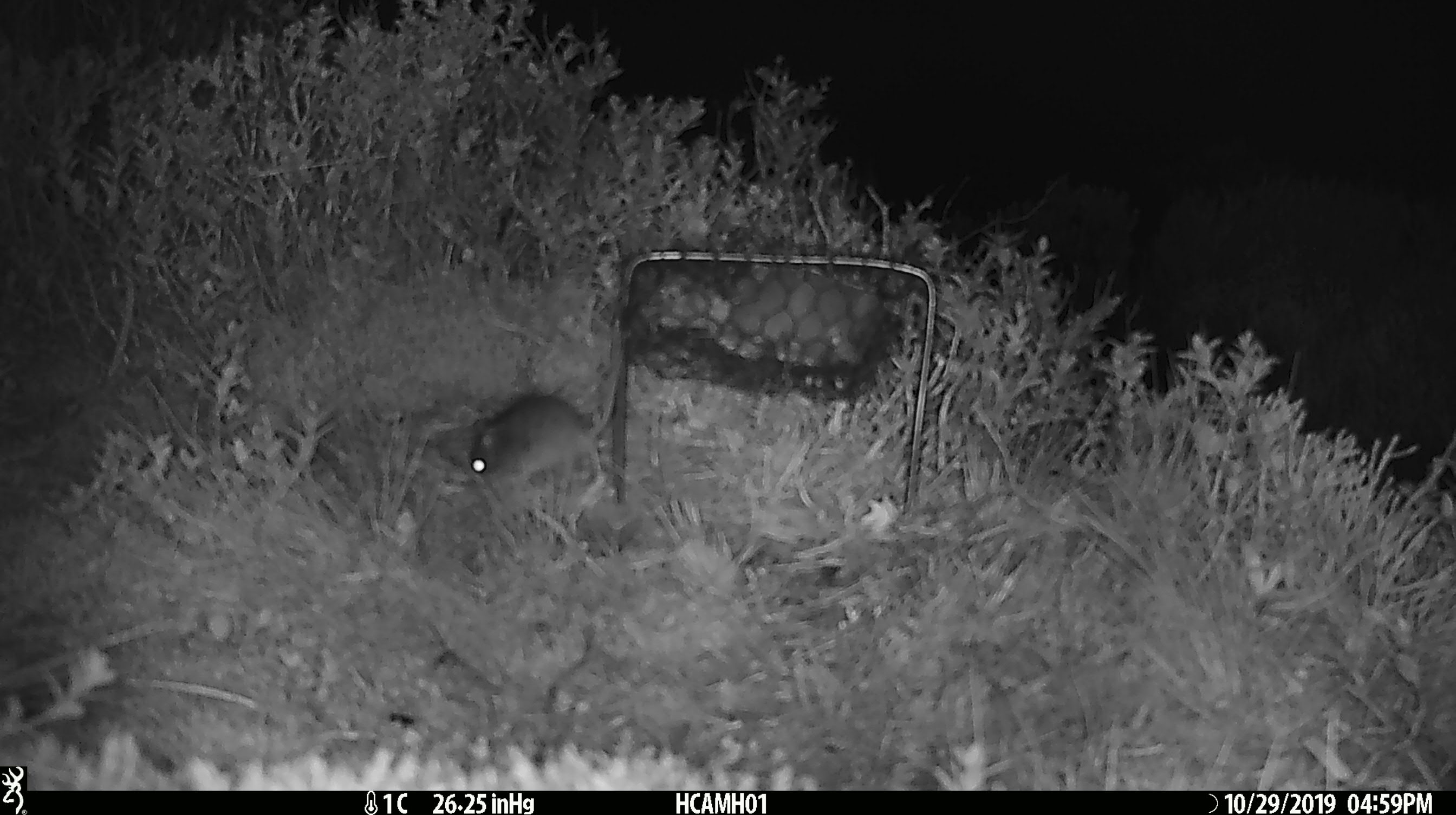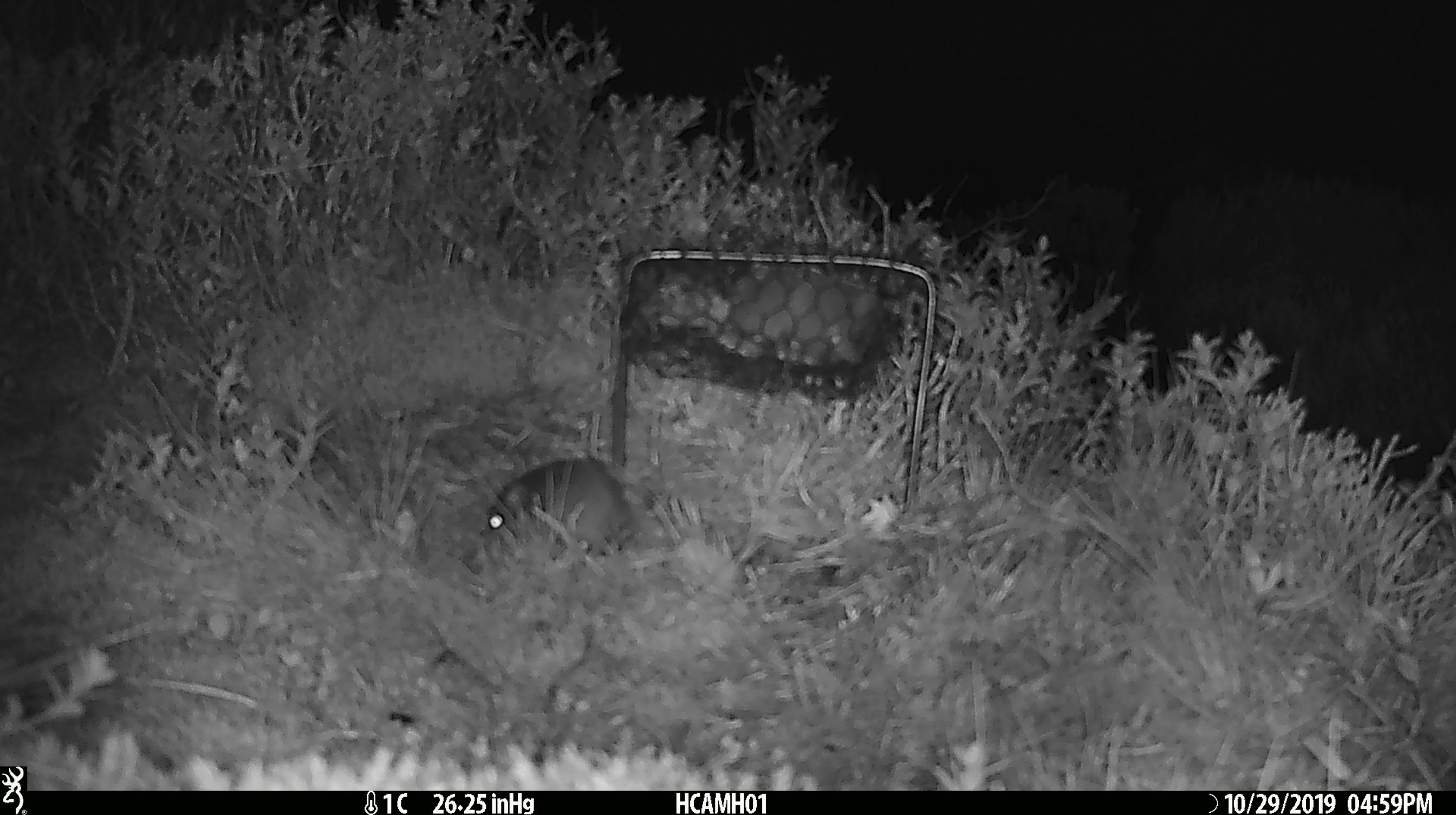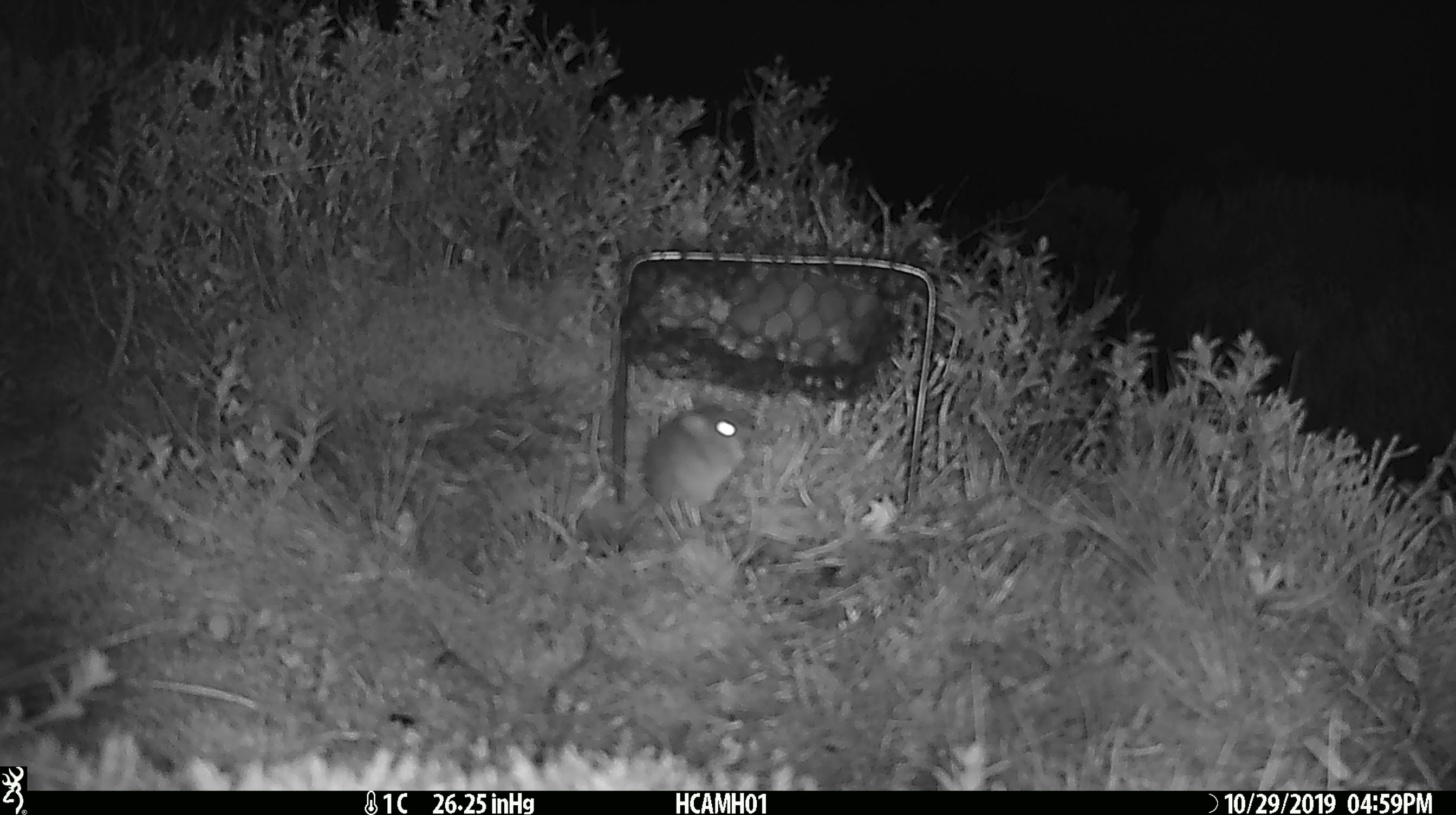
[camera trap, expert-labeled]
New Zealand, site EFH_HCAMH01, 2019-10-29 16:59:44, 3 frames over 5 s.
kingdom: Animalia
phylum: Chordata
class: Mammalia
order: Rodentia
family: Muridae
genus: Mus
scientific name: Mus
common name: mouse